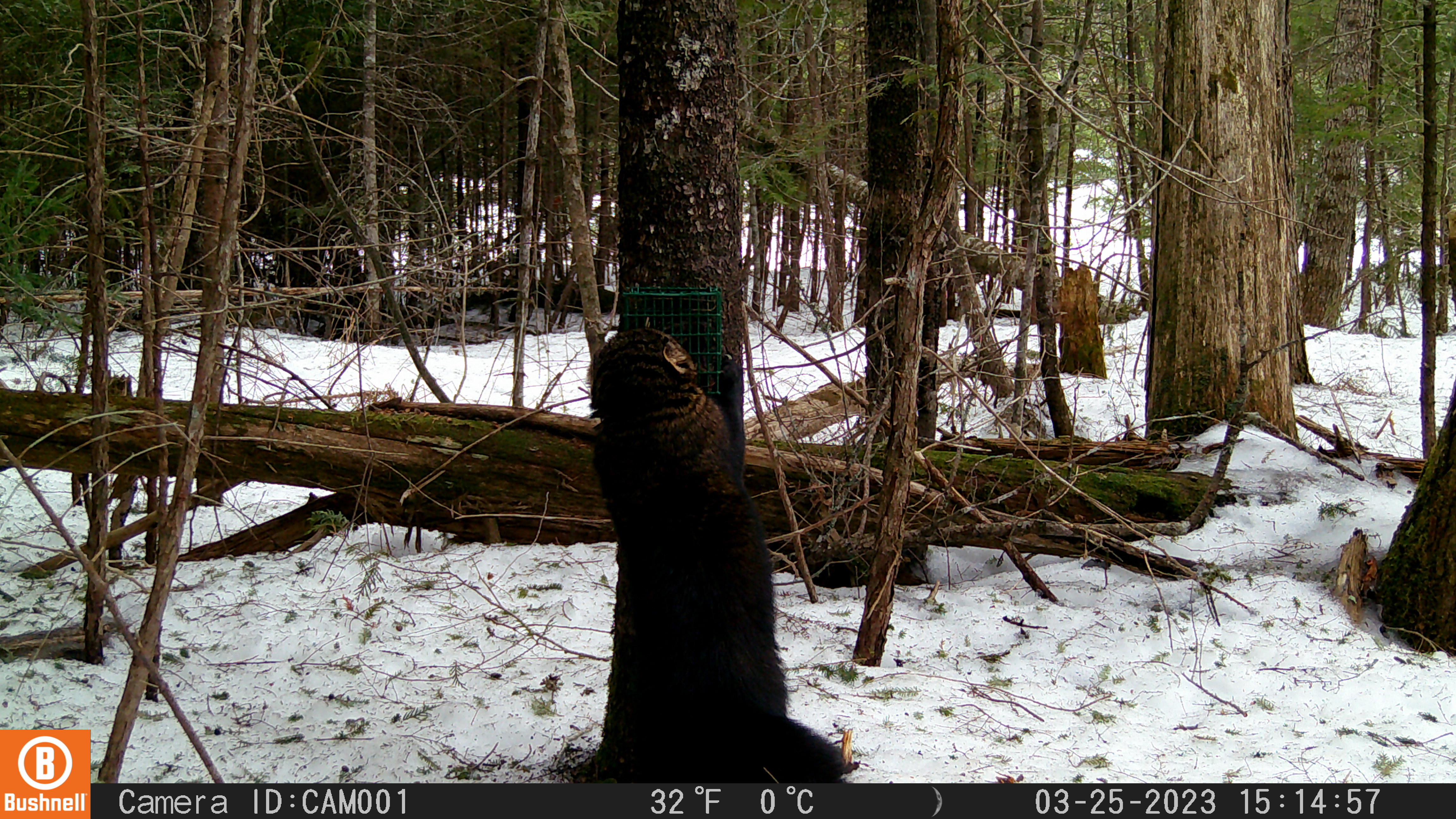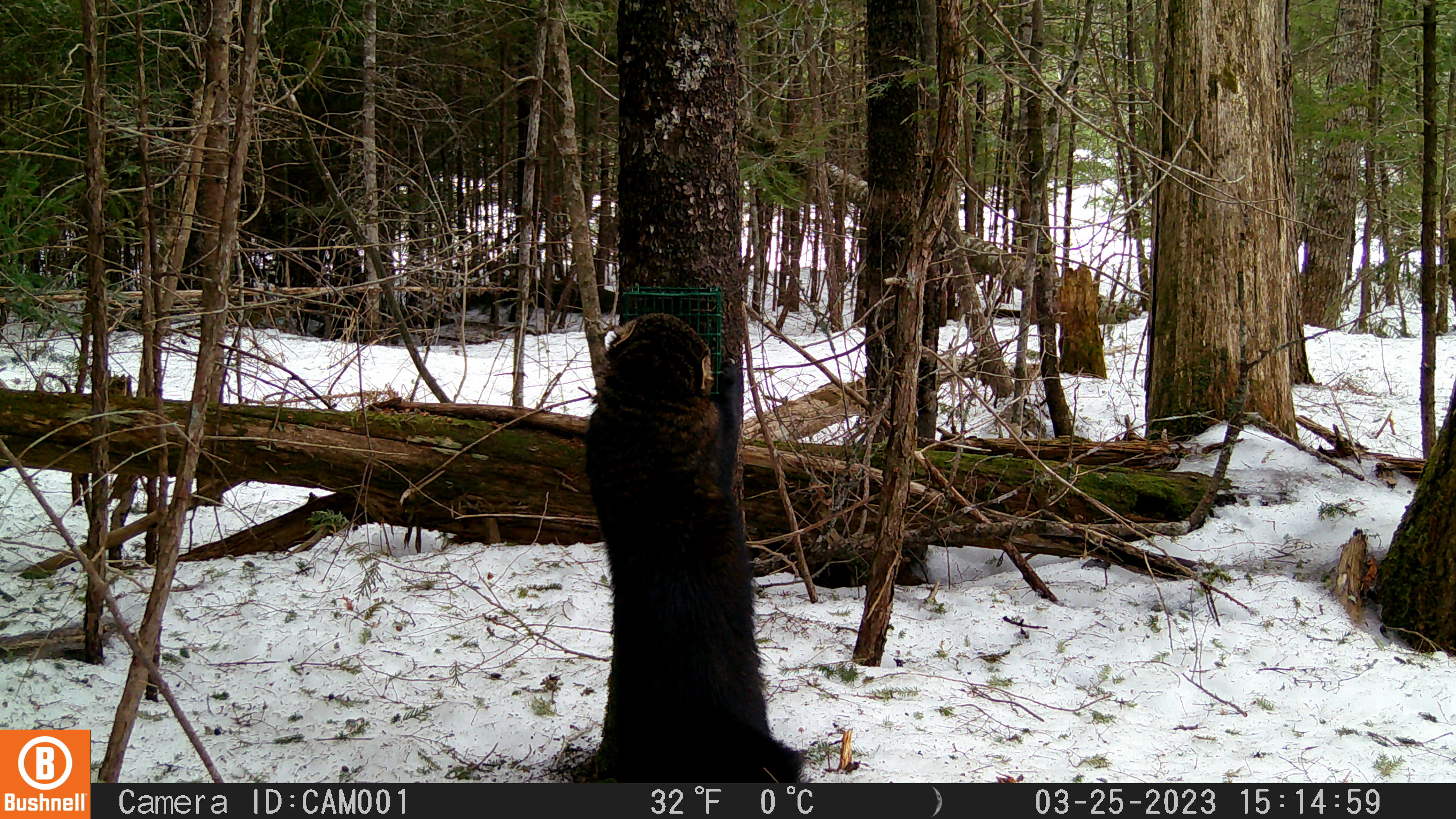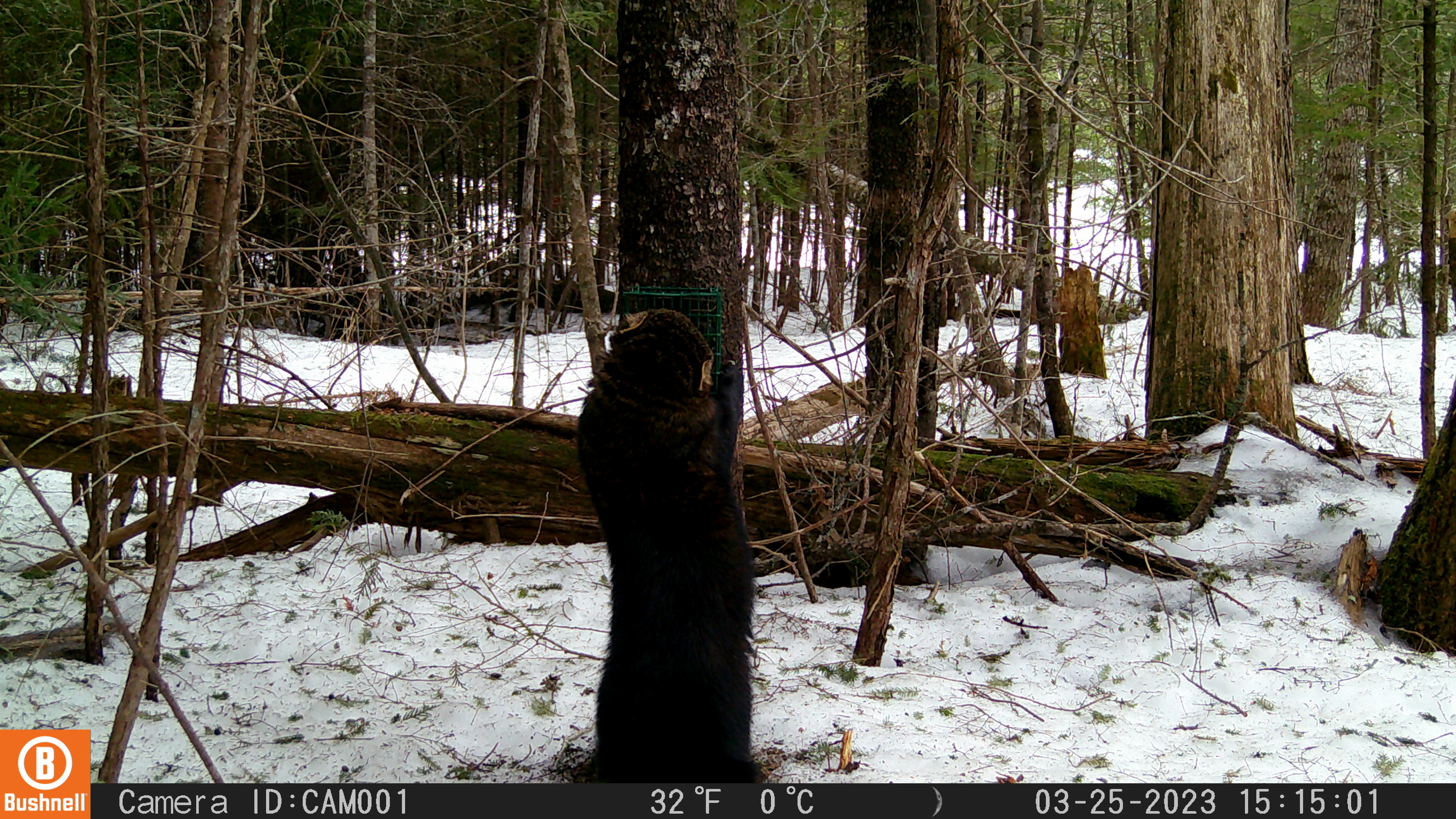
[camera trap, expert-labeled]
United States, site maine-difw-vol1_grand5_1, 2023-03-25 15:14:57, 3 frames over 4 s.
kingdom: Animalia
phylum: Chordata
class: Mammalia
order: Carnivora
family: Mustelidae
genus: Pekania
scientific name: Pekania pennanti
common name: fisher